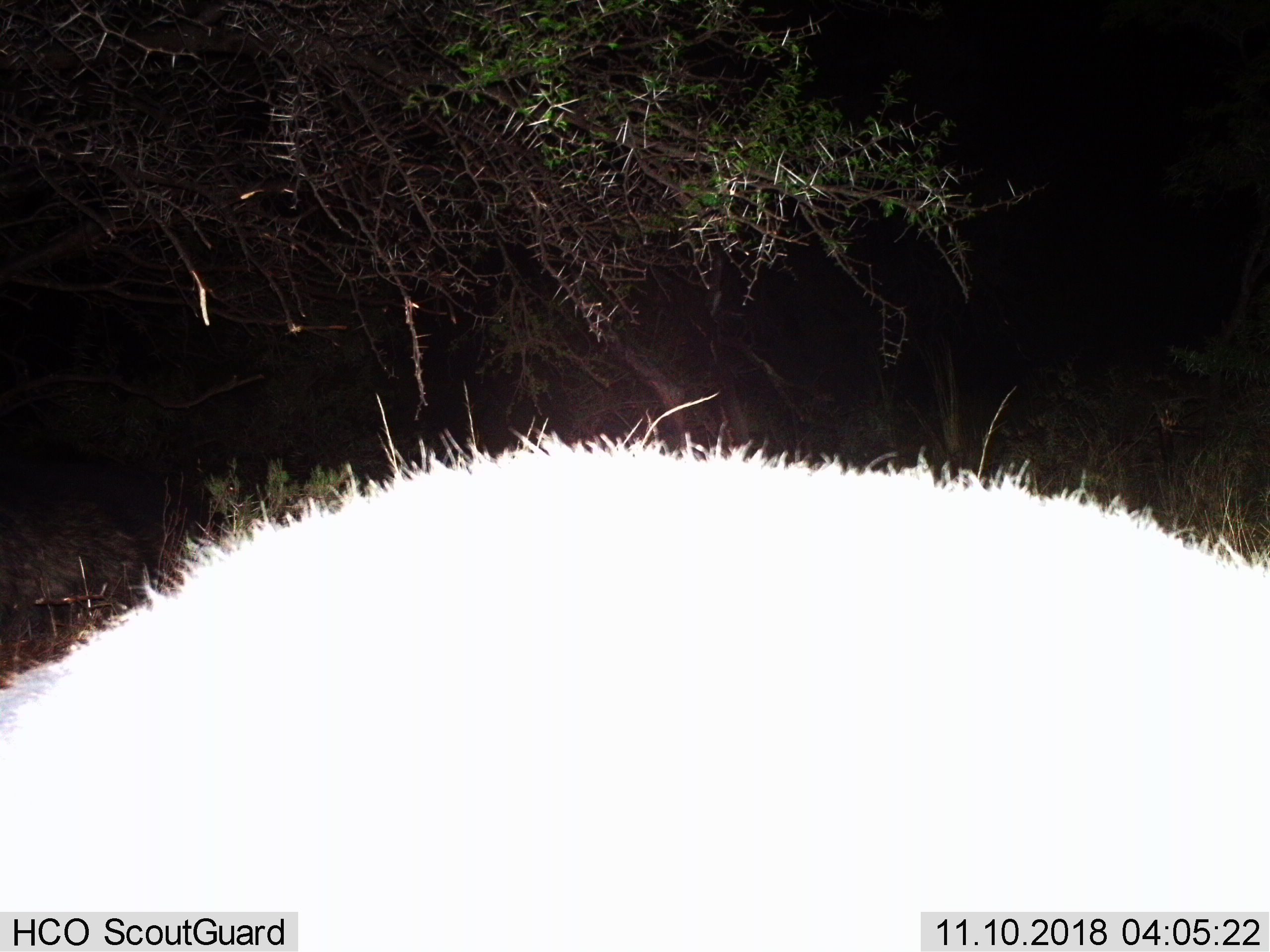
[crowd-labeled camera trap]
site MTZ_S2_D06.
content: unidentified animal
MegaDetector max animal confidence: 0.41